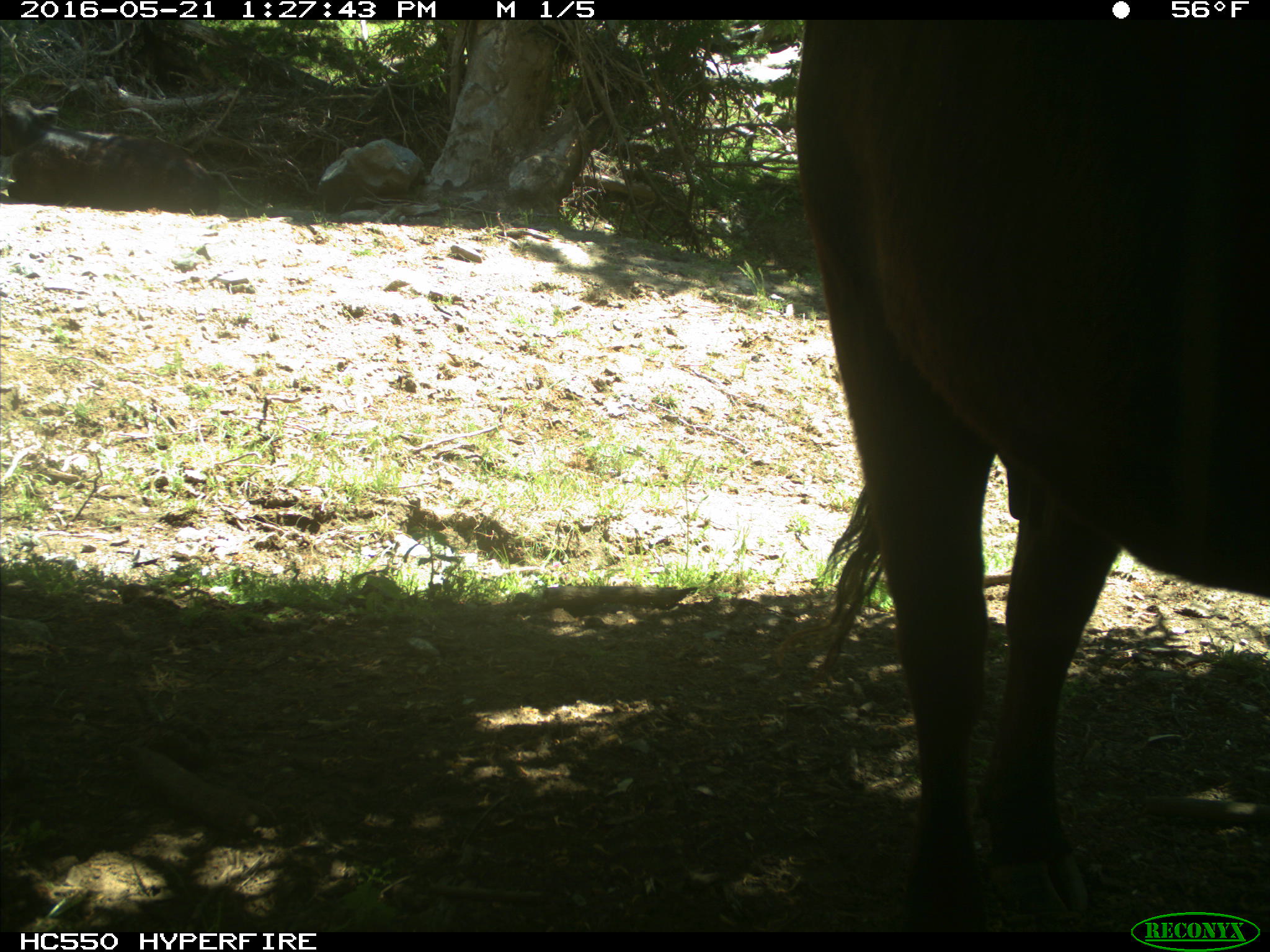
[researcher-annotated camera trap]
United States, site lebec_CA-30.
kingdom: Animalia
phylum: Chordata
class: Mammalia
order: Artiodactyla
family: Bovidae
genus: Bos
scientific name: Bos taurus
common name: domestic cow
Bos taurus (domestic cow).